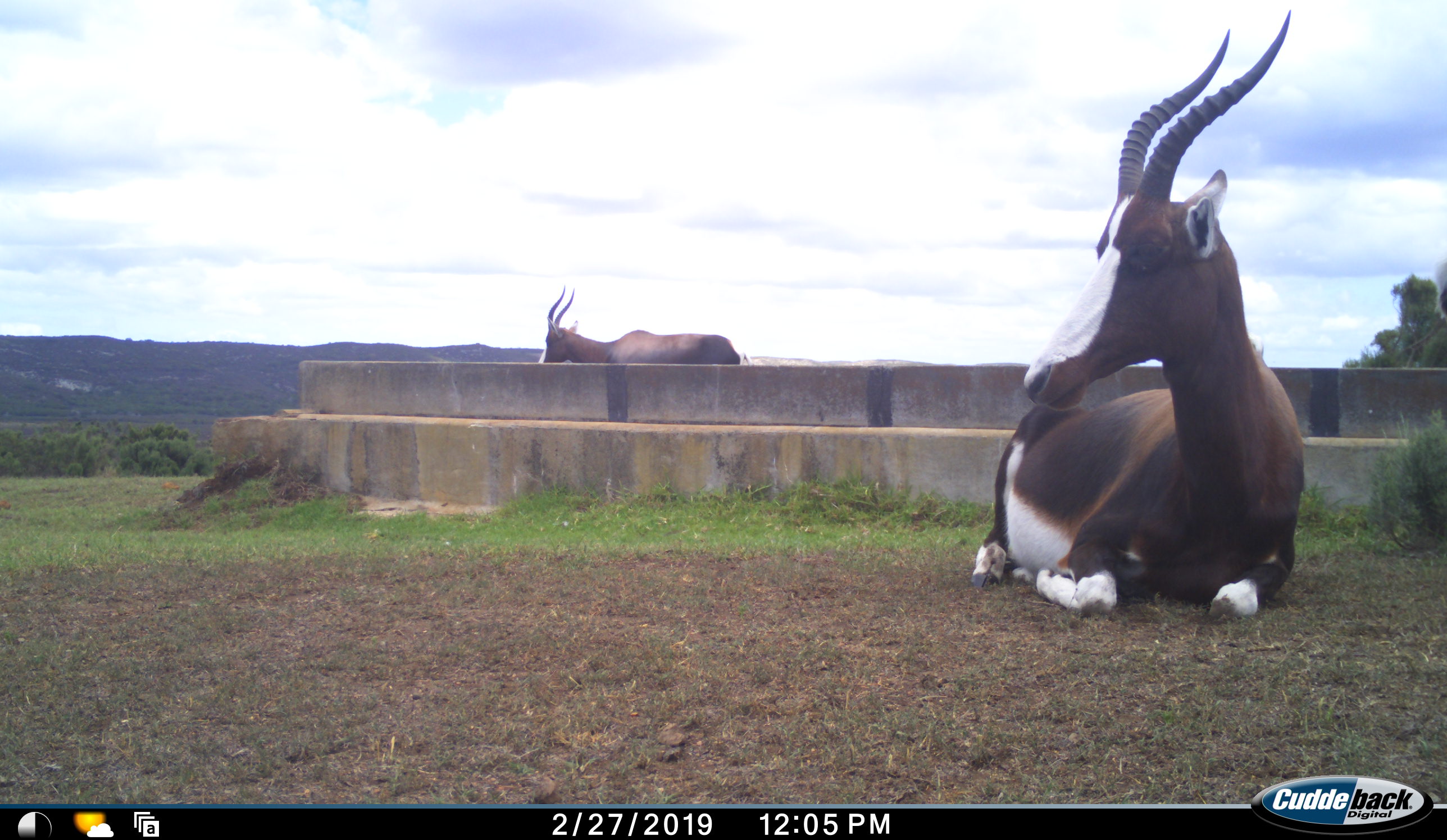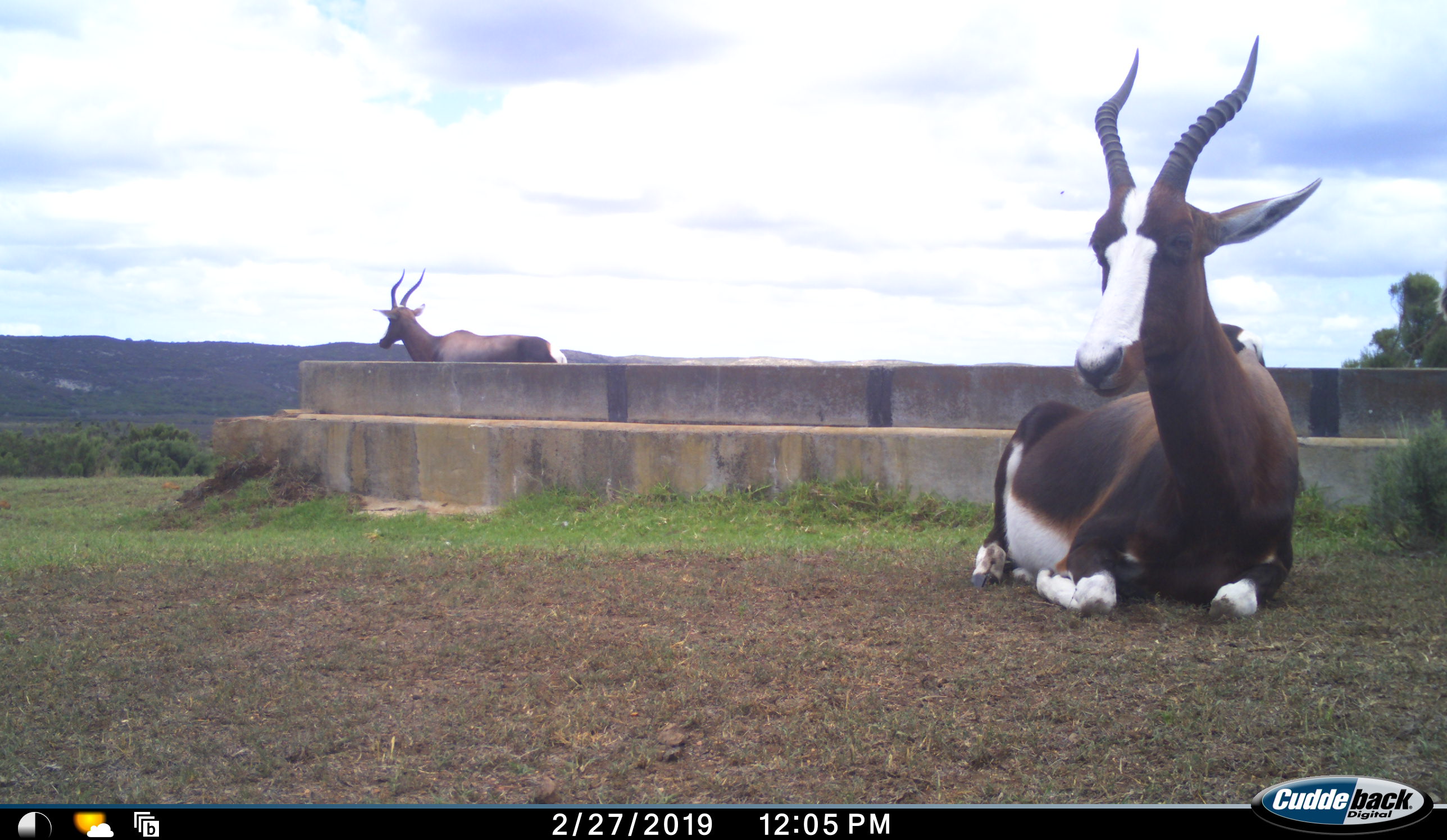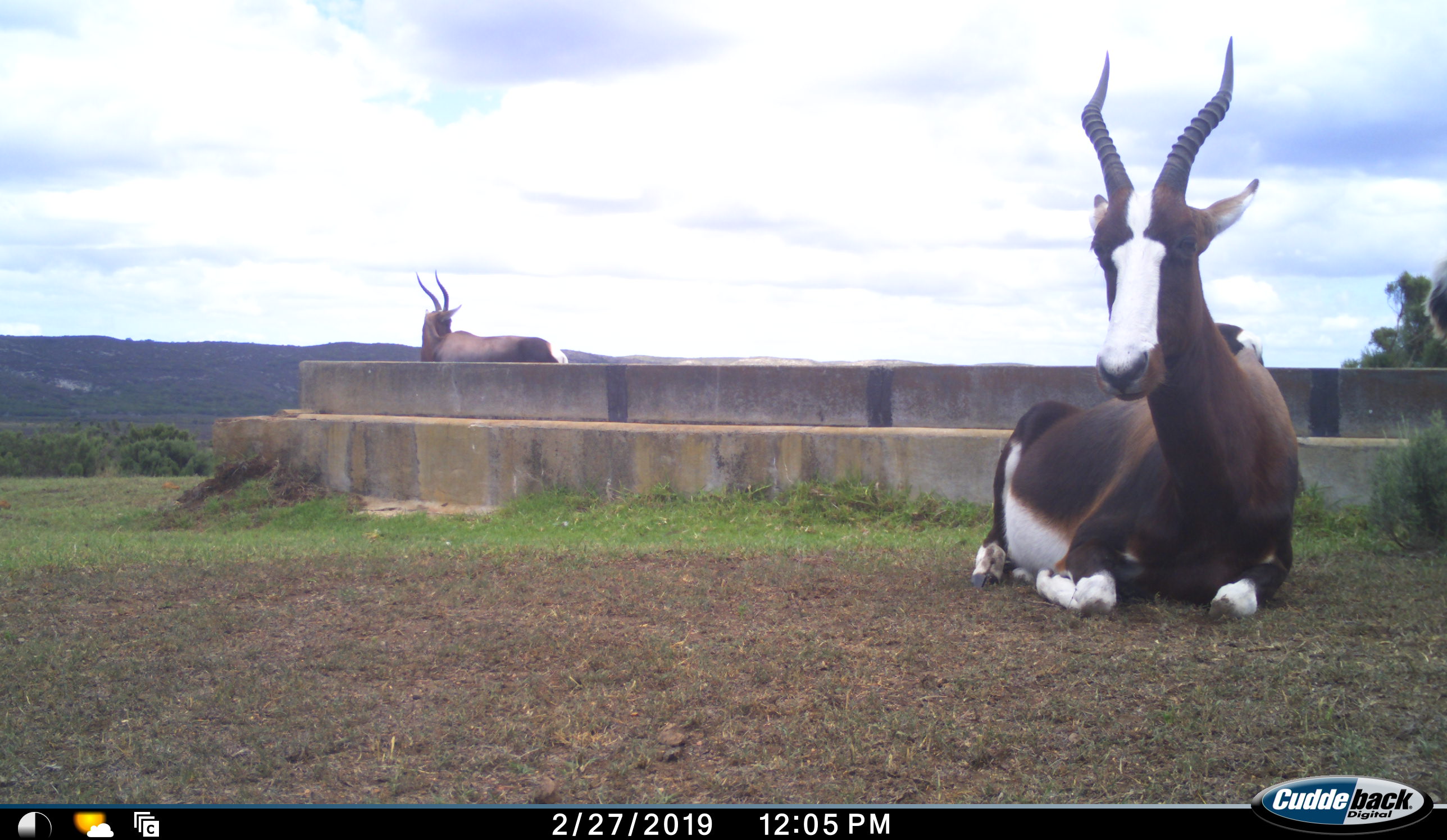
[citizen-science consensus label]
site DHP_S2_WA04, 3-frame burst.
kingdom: Animalia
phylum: Chordata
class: Mammalia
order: Artiodactyla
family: Bovidae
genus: Damaliscus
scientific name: Damaliscus pygargus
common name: bontebok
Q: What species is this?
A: Bontebok (Damaliscus pygargus).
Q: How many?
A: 2.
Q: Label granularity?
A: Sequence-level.